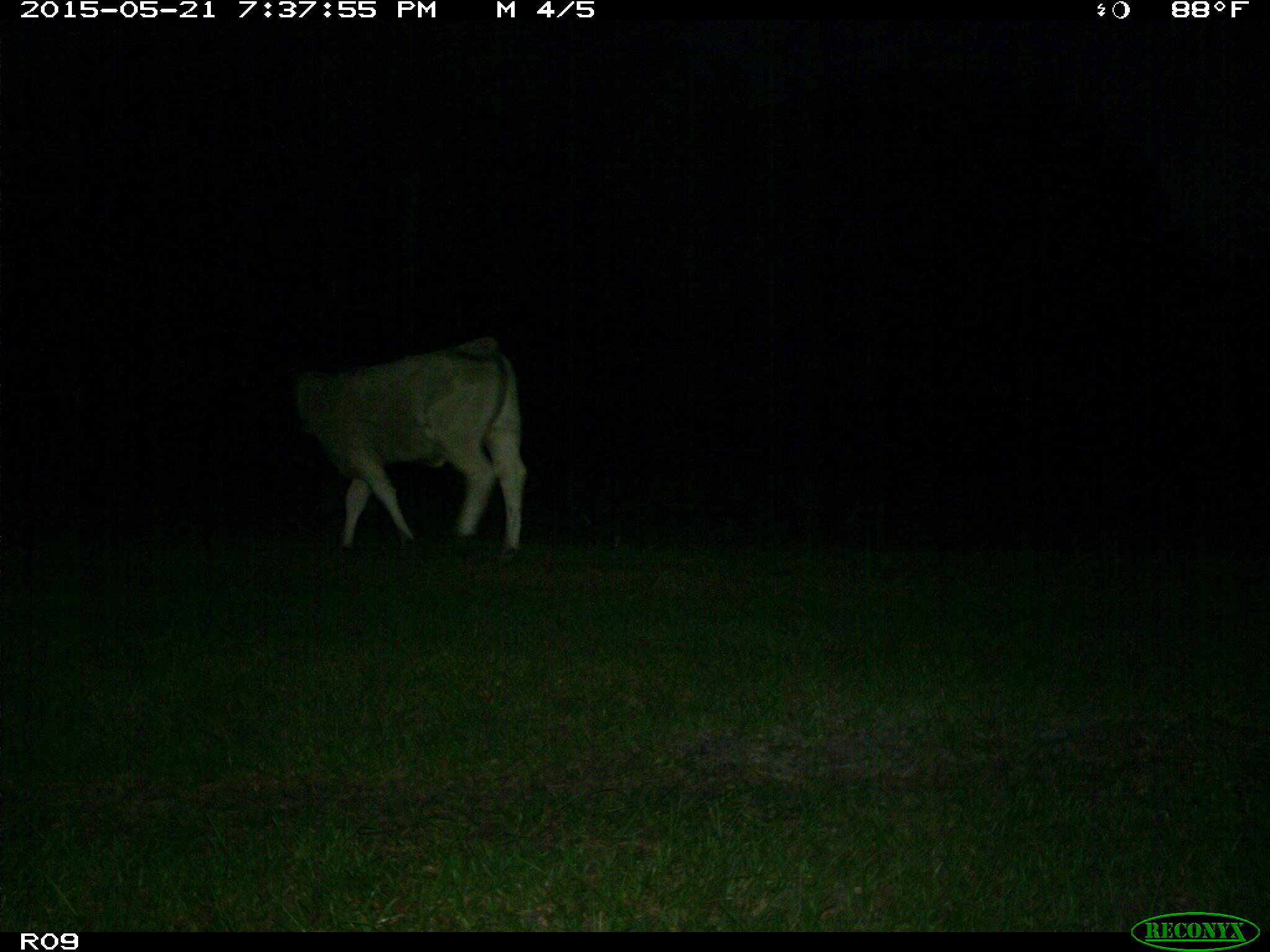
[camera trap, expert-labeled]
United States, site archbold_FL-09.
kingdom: Animalia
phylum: Chordata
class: Mammalia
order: Artiodactyla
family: Bovidae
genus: Bos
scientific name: Bos taurus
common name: domestic cow